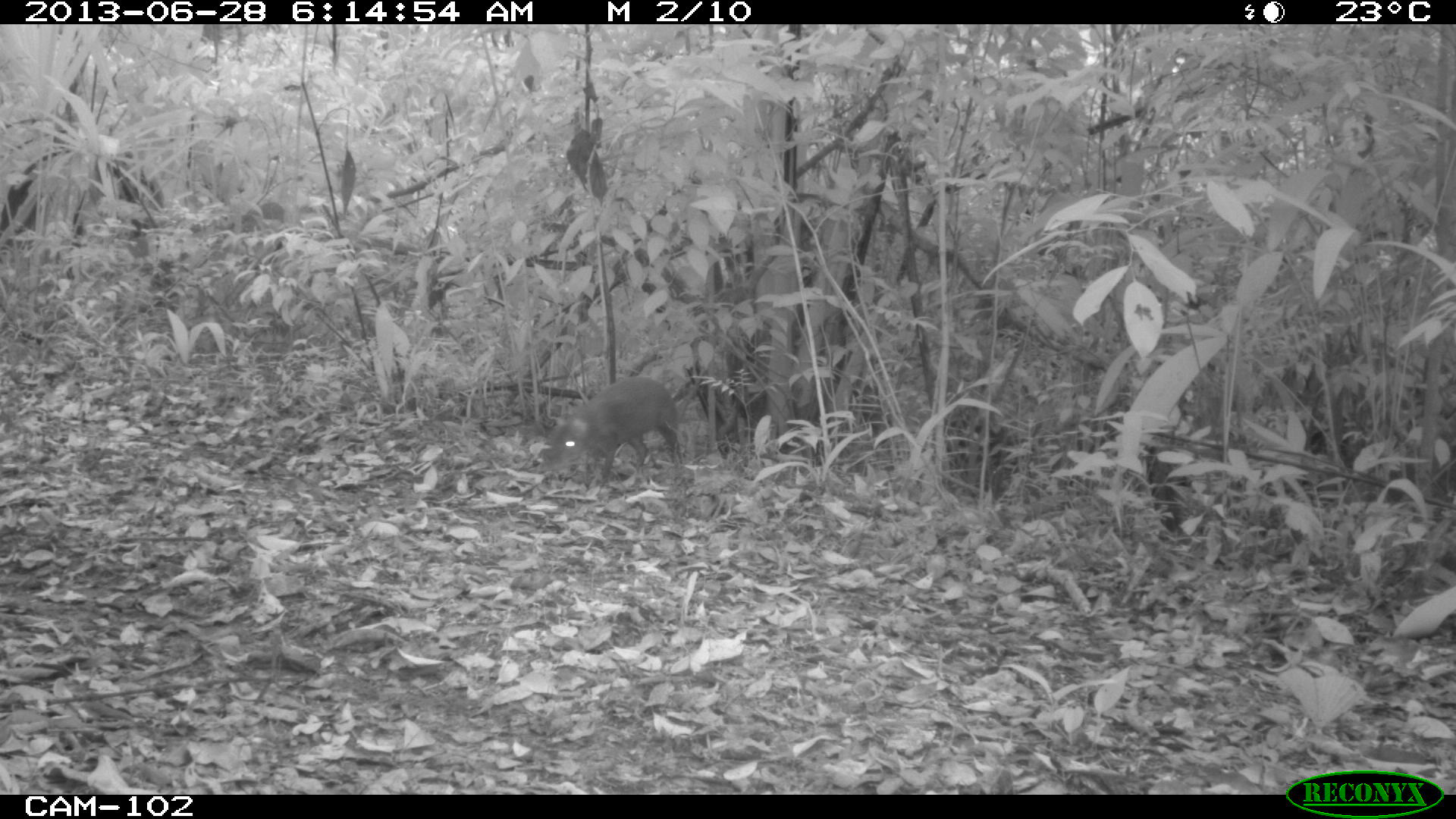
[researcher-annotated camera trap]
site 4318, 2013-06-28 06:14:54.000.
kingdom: Animalia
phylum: Chordata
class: Mammalia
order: Rodentia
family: Dasyproctidae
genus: Dasyprocta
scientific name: Dasyprocta punctata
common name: central american agouti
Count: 1.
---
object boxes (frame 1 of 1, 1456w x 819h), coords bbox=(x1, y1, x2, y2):
dasyprocta punctata: bbox=(539, 374, 680, 485)